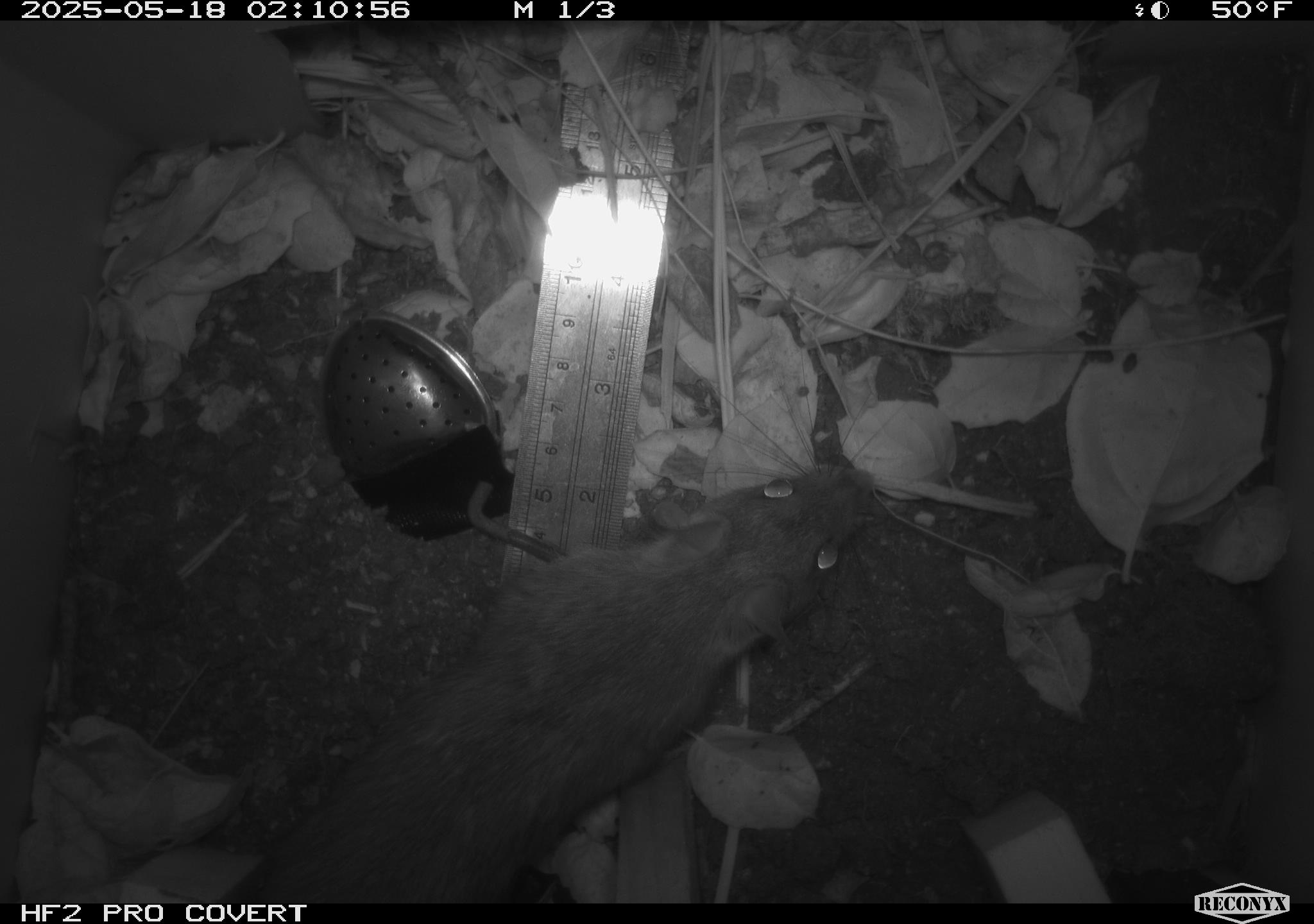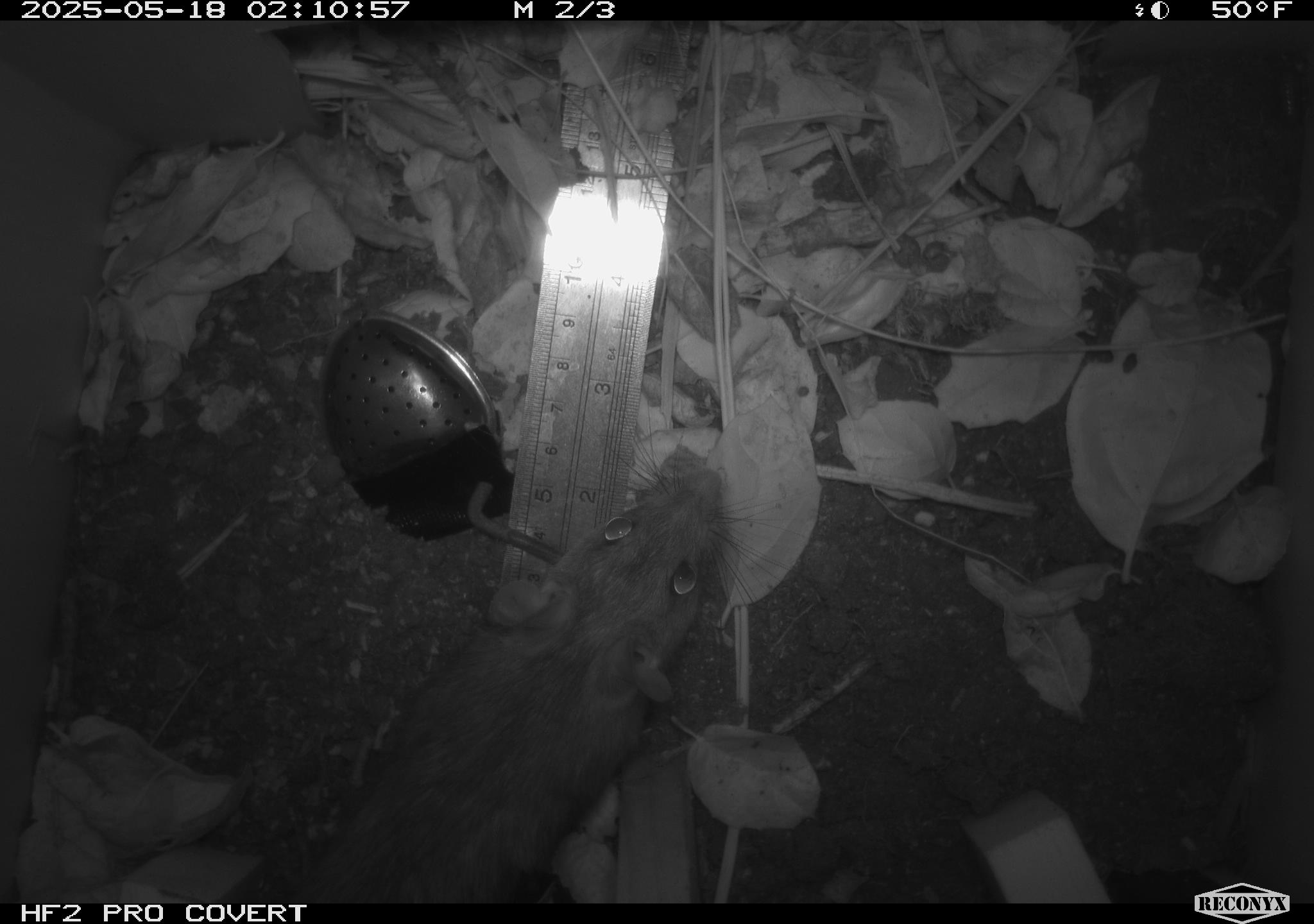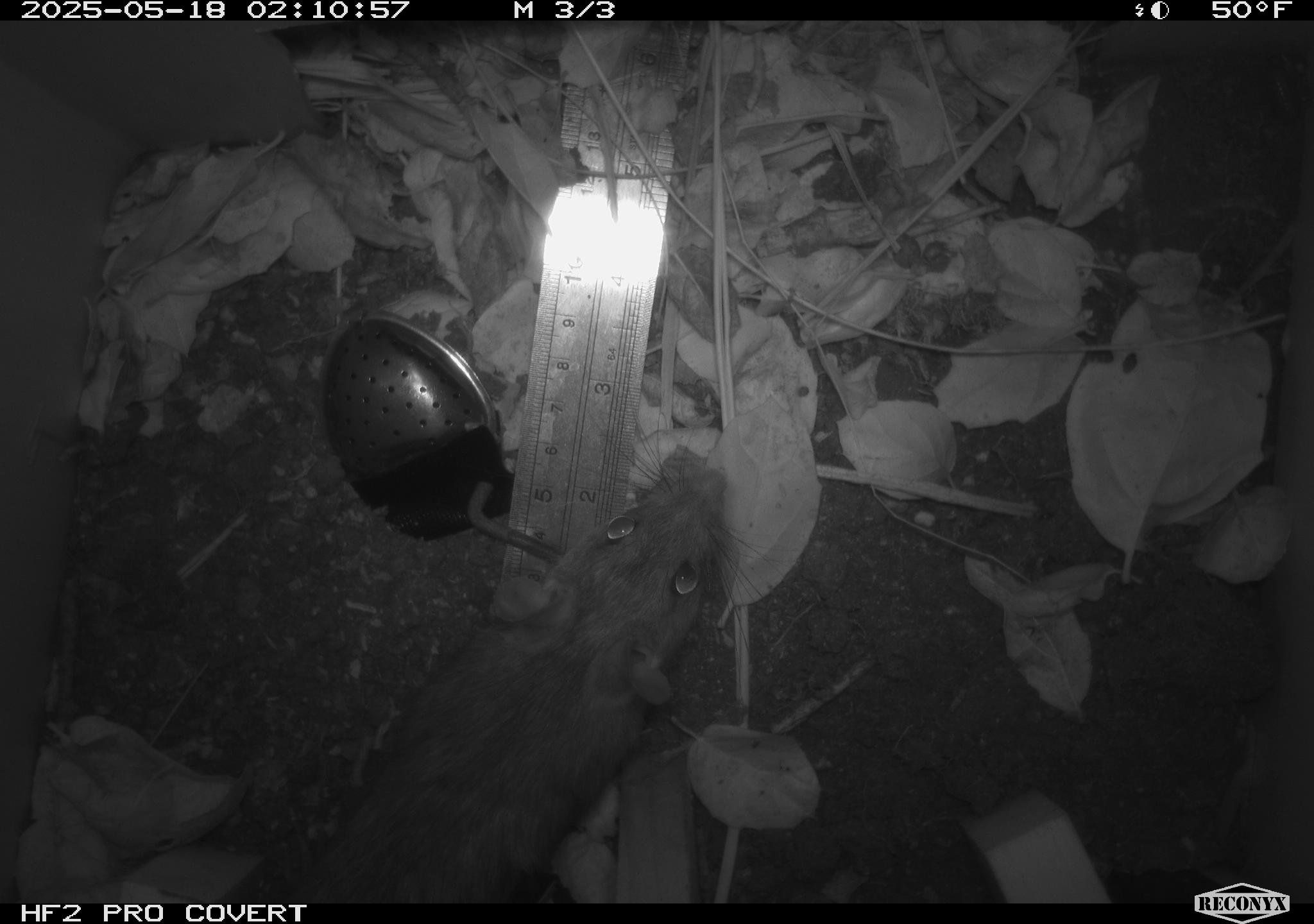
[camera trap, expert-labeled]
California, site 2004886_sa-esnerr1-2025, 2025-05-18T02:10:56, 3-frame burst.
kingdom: Animalia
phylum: Chordata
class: Mammalia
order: Rodentia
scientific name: Rodentia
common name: rodent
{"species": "rodent (Rodentia)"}